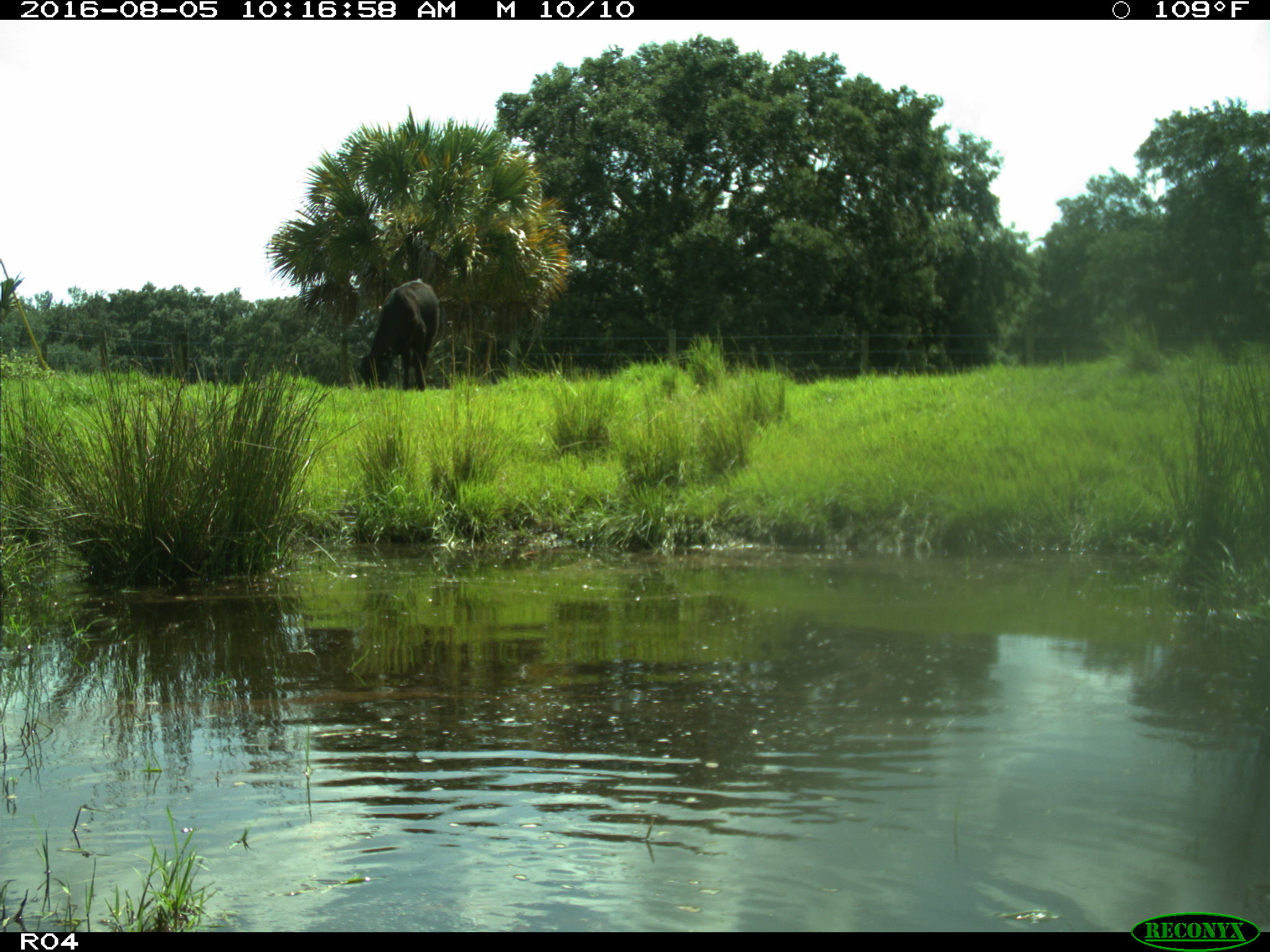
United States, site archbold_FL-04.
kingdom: Animalia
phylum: Chordata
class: Mammalia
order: Artiodactyla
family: Bovidae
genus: Bos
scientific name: Bos taurus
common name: domestic cow